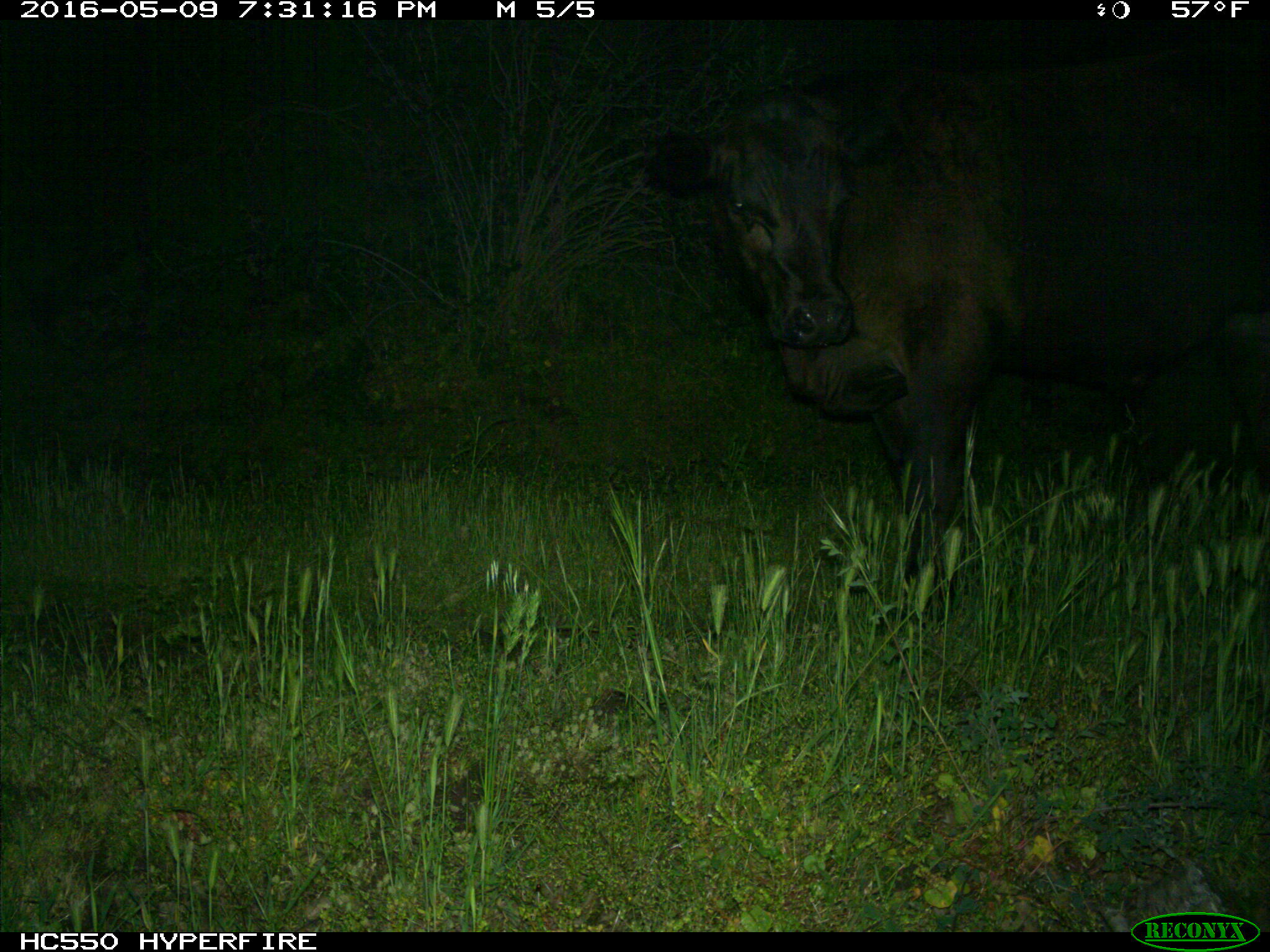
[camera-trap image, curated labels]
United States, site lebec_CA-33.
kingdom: Animalia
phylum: Chordata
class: Mammalia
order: Artiodactyla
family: Bovidae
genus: Bos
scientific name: Bos taurus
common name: domestic cow